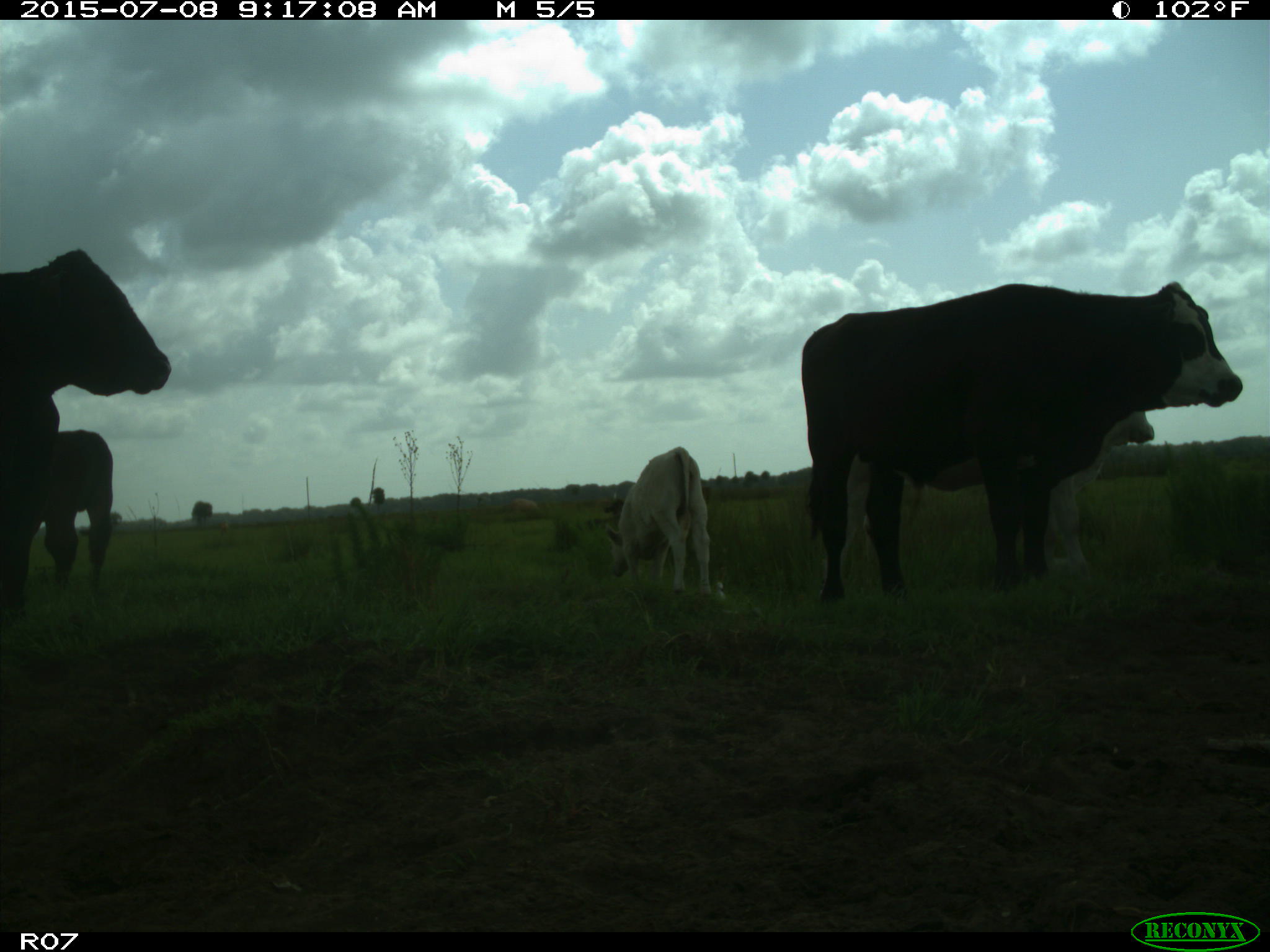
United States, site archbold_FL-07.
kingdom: Animalia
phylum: Chordata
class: Mammalia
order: Artiodactyla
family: Bovidae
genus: Bos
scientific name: Bos taurus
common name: domestic cow